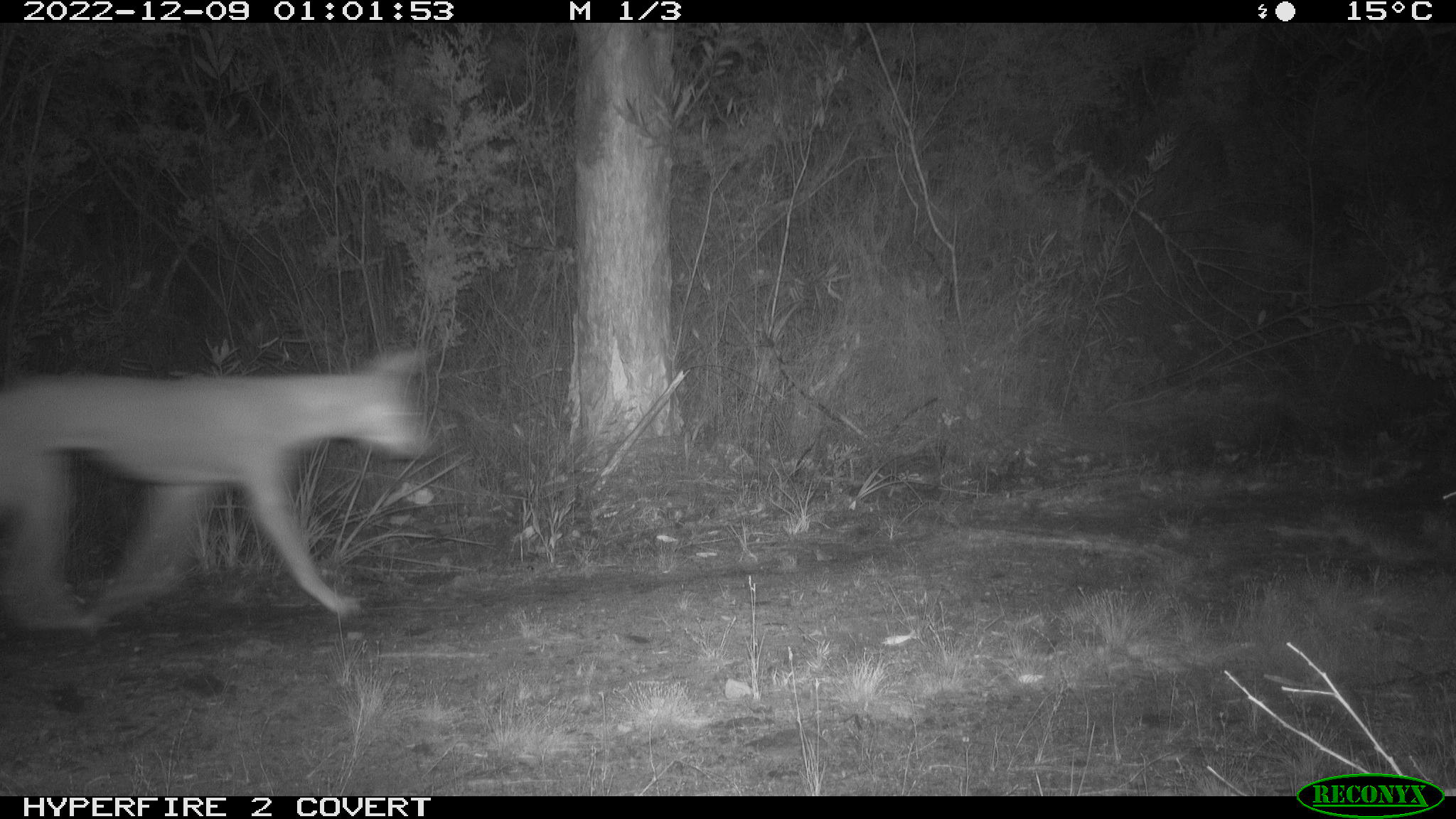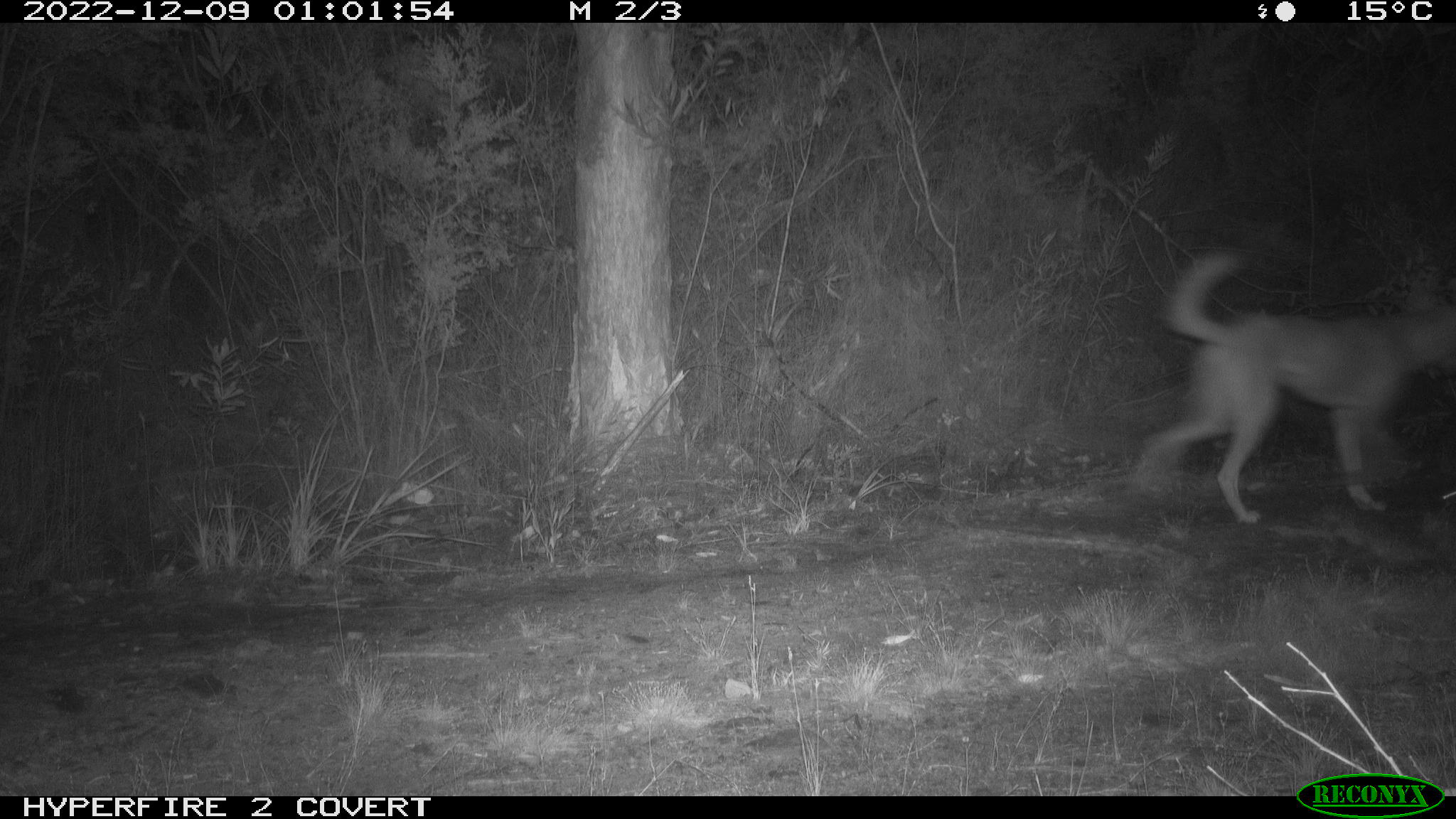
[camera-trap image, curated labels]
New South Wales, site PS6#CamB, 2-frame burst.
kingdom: Animalia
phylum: Chordata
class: Mammalia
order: Carnivora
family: Canidae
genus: Canis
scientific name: Canis familiaris dingo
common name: dingo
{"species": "dingo (Canis familiaris dingo)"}